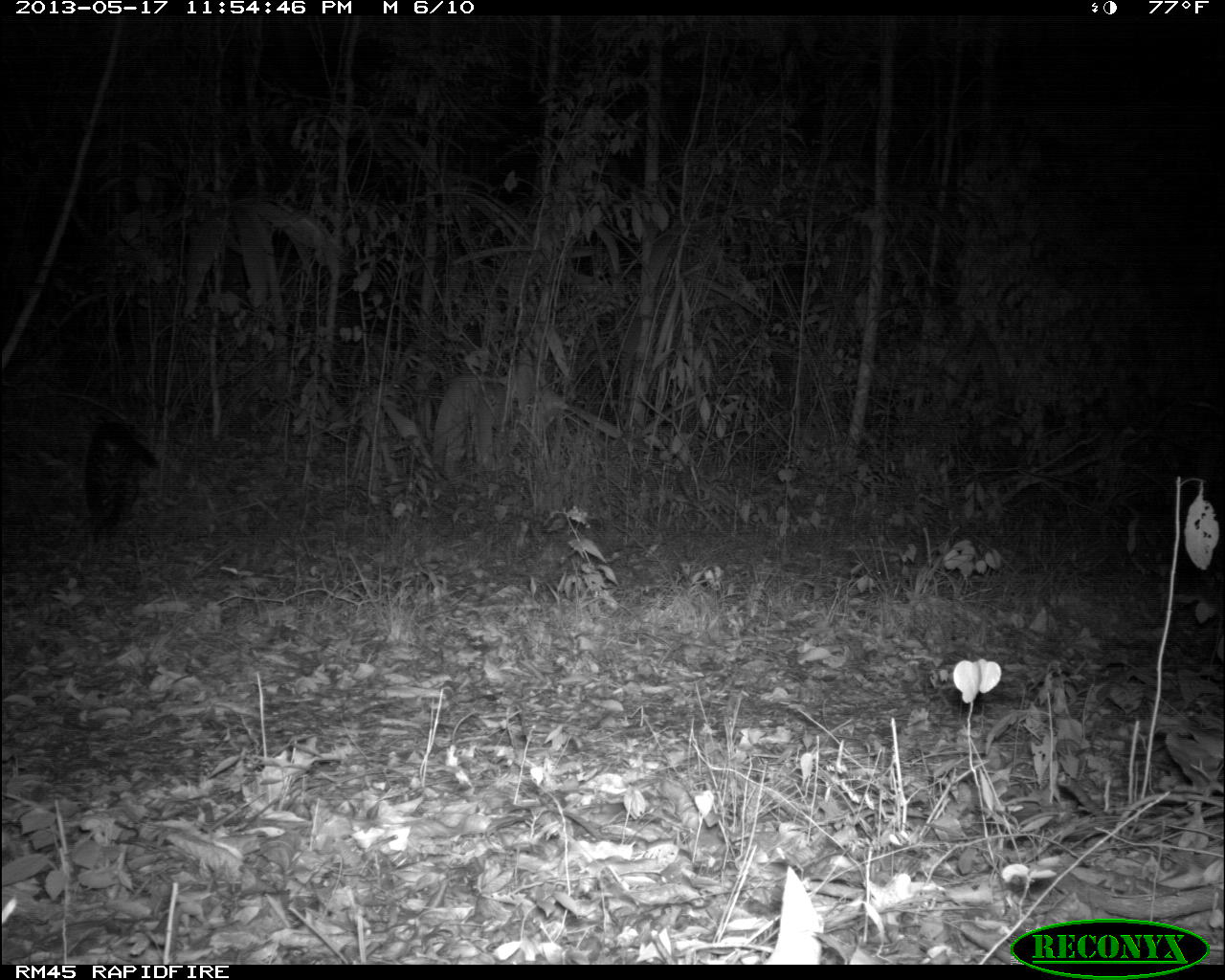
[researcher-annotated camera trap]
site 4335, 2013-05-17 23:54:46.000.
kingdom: Animalia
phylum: Chordata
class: Mammalia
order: Carnivora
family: Felidae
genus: Leopardus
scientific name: Leopardus pardalis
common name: ocelot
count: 1